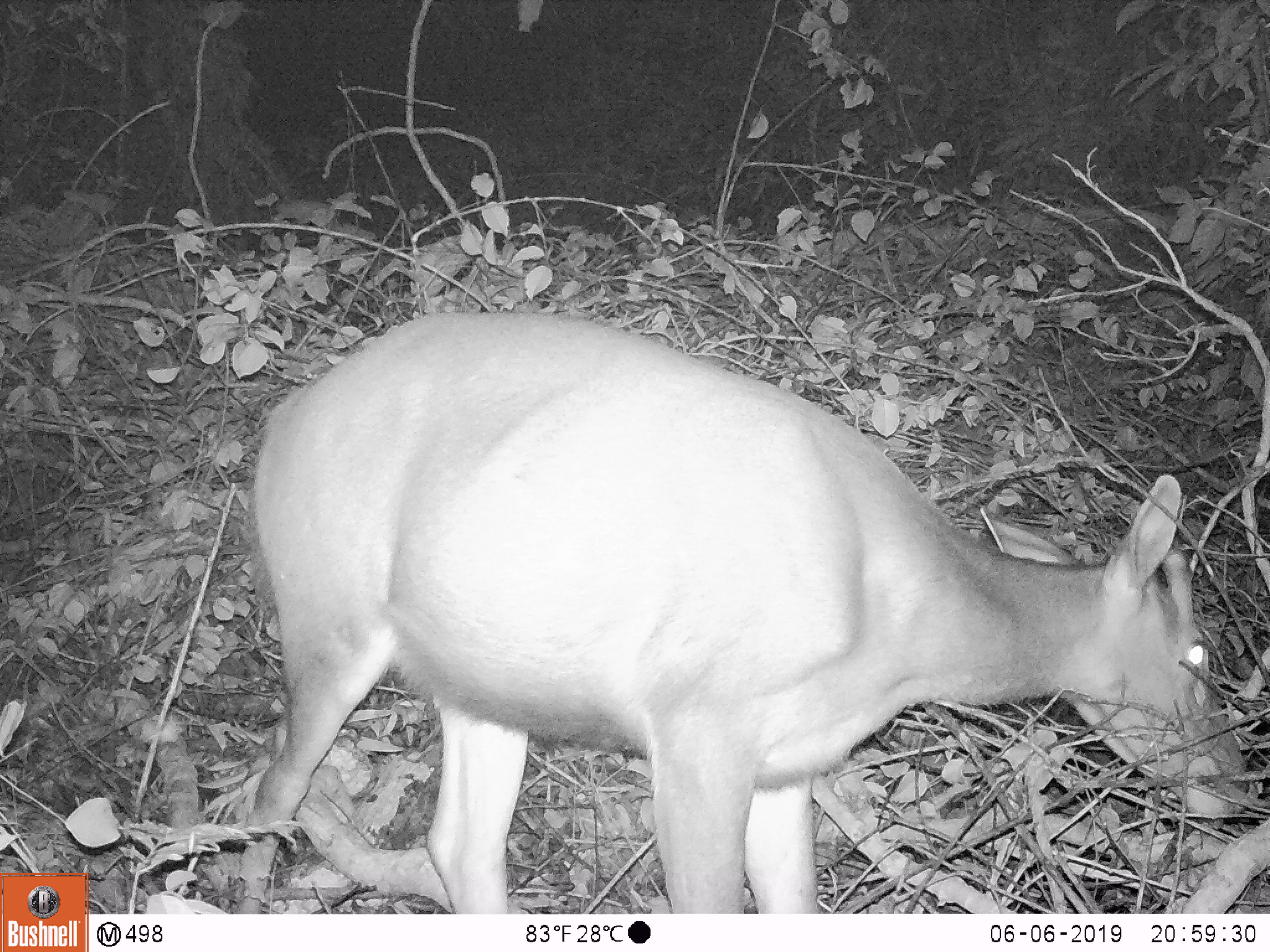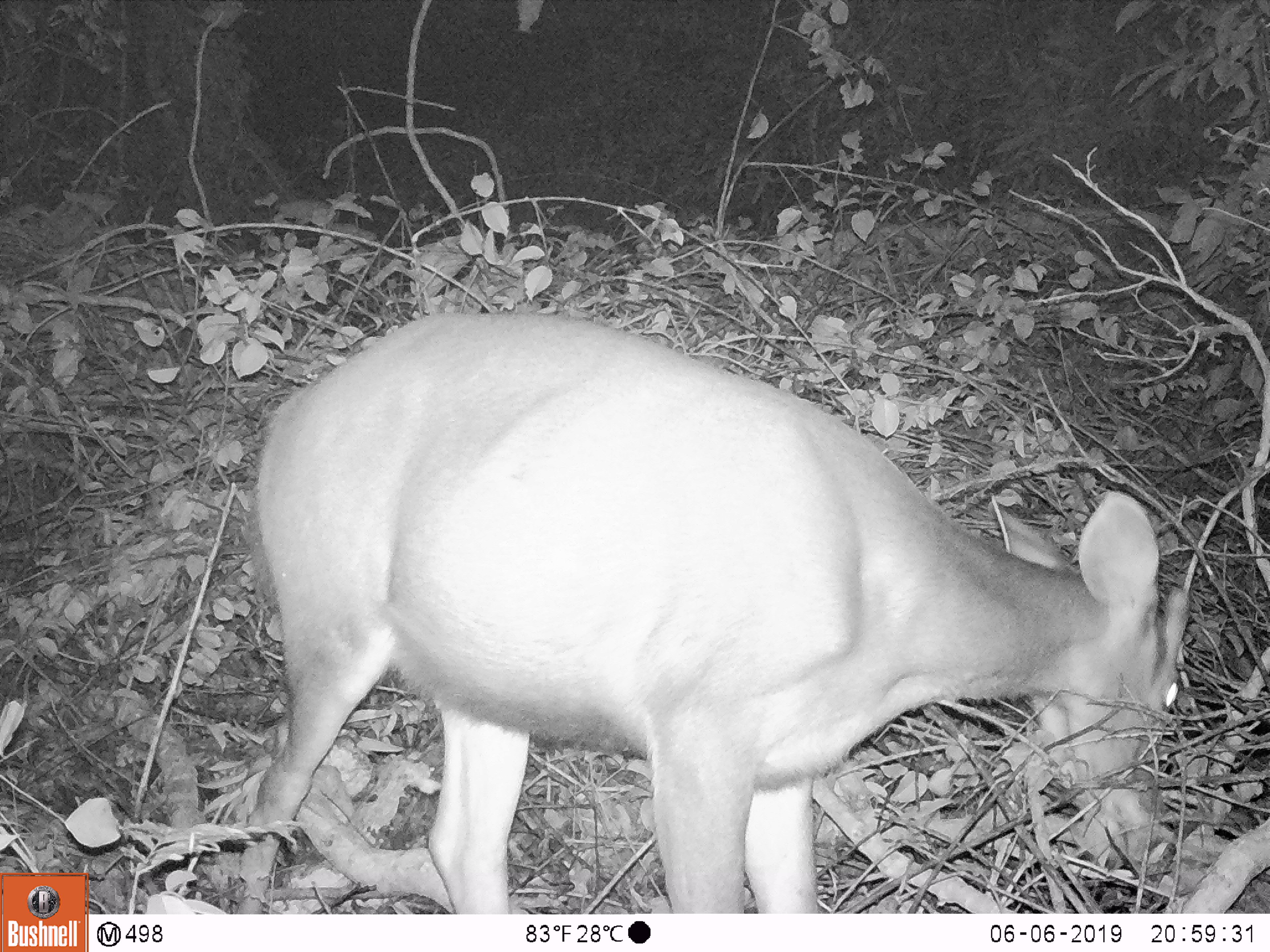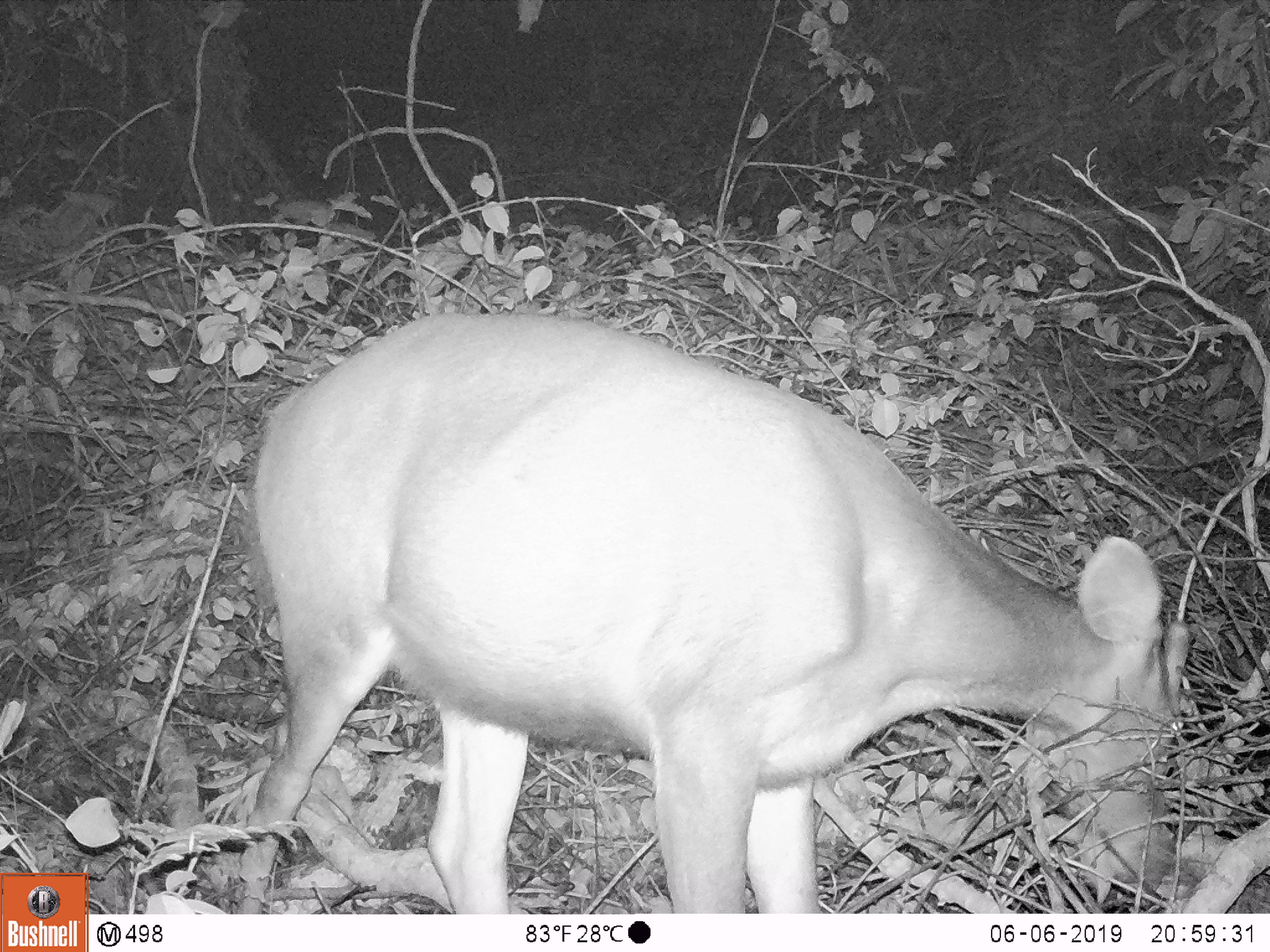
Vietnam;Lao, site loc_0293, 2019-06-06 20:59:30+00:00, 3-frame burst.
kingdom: Animalia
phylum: Chordata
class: Mammalia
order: Artiodactyla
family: Cervidae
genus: Rusa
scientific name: Rusa unicolor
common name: sambar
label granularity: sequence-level